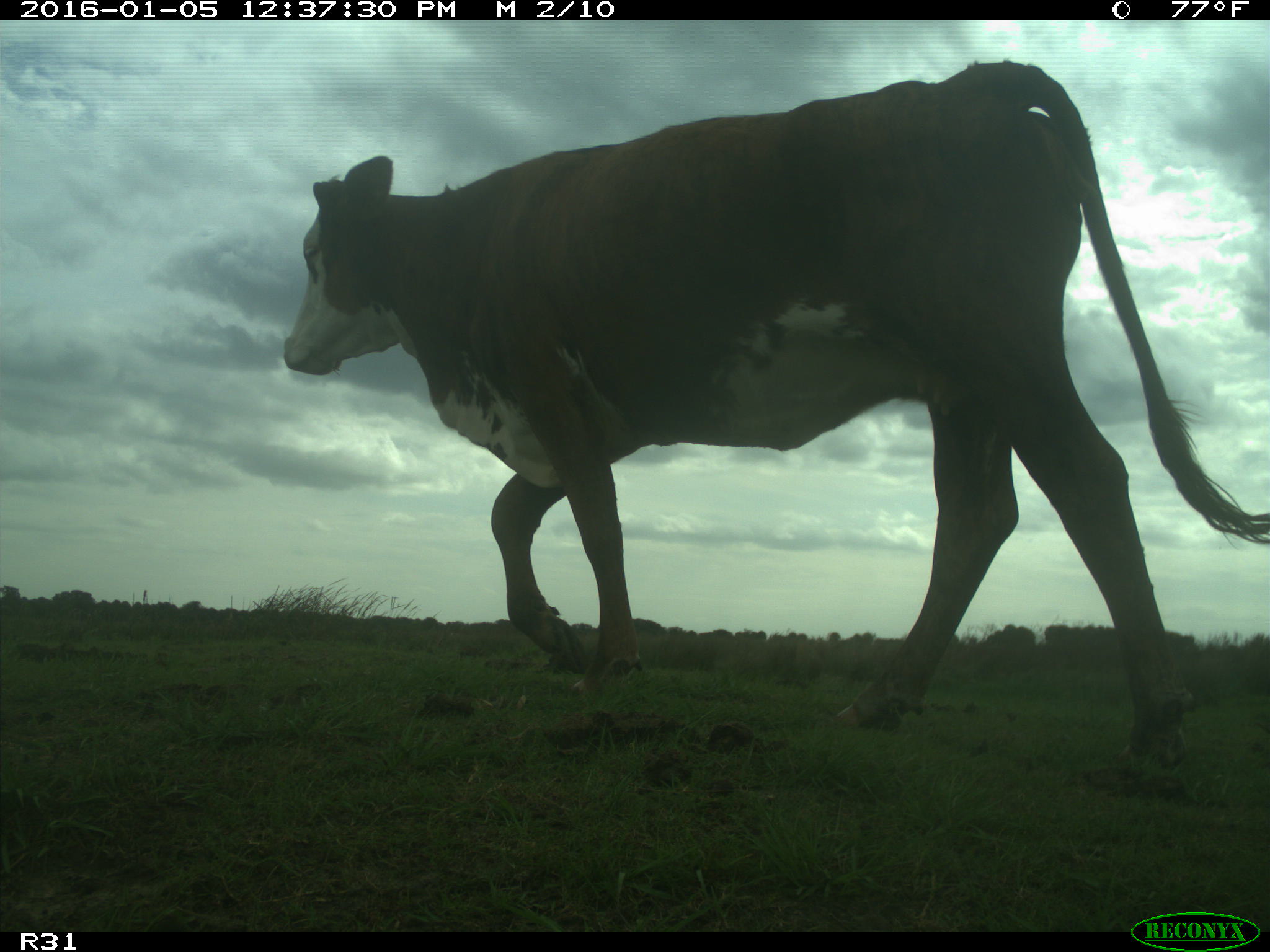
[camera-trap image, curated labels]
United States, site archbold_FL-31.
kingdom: Animalia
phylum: Chordata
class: Mammalia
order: Artiodactyla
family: Bovidae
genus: Bos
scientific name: Bos taurus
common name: domestic cow